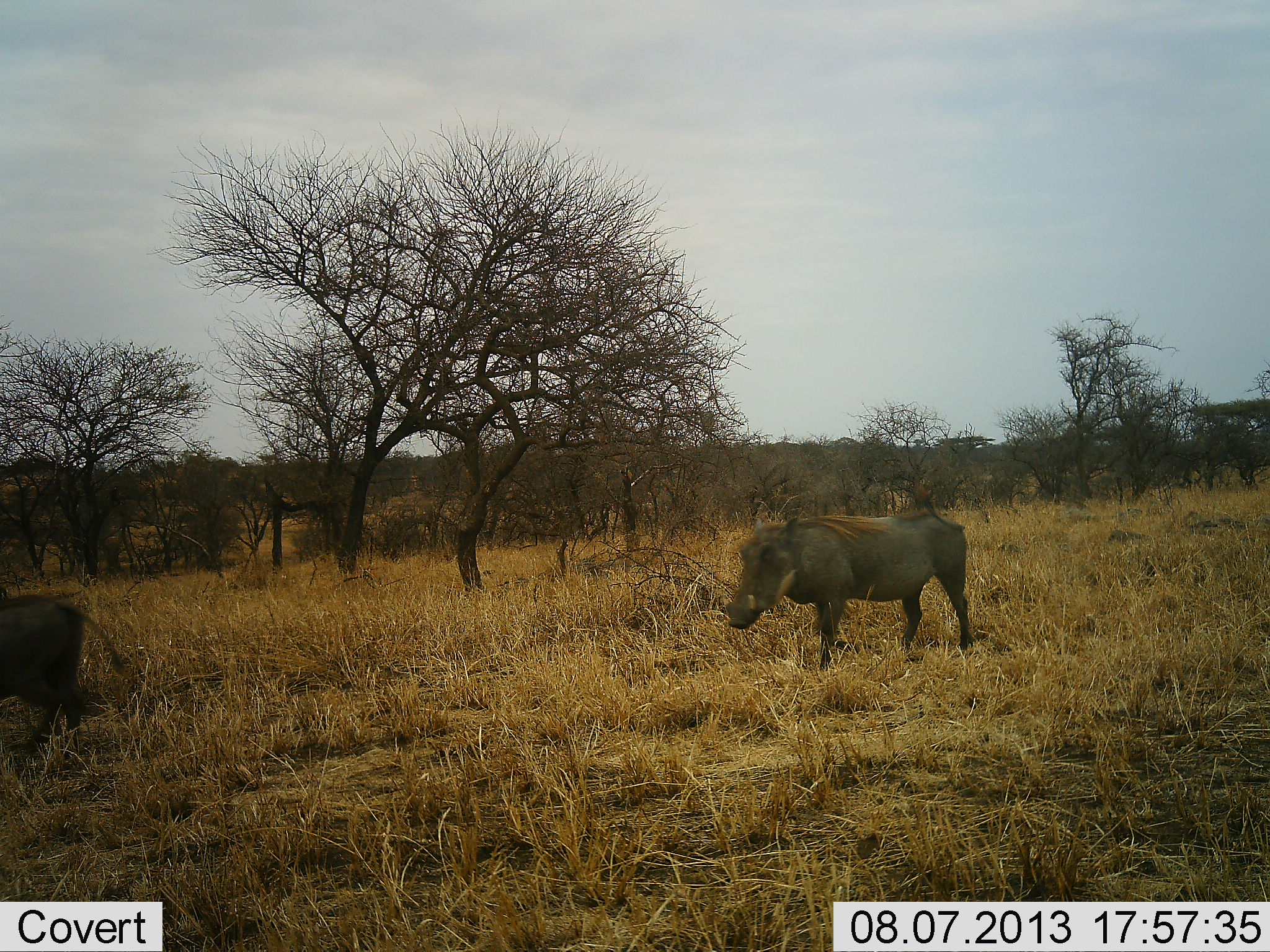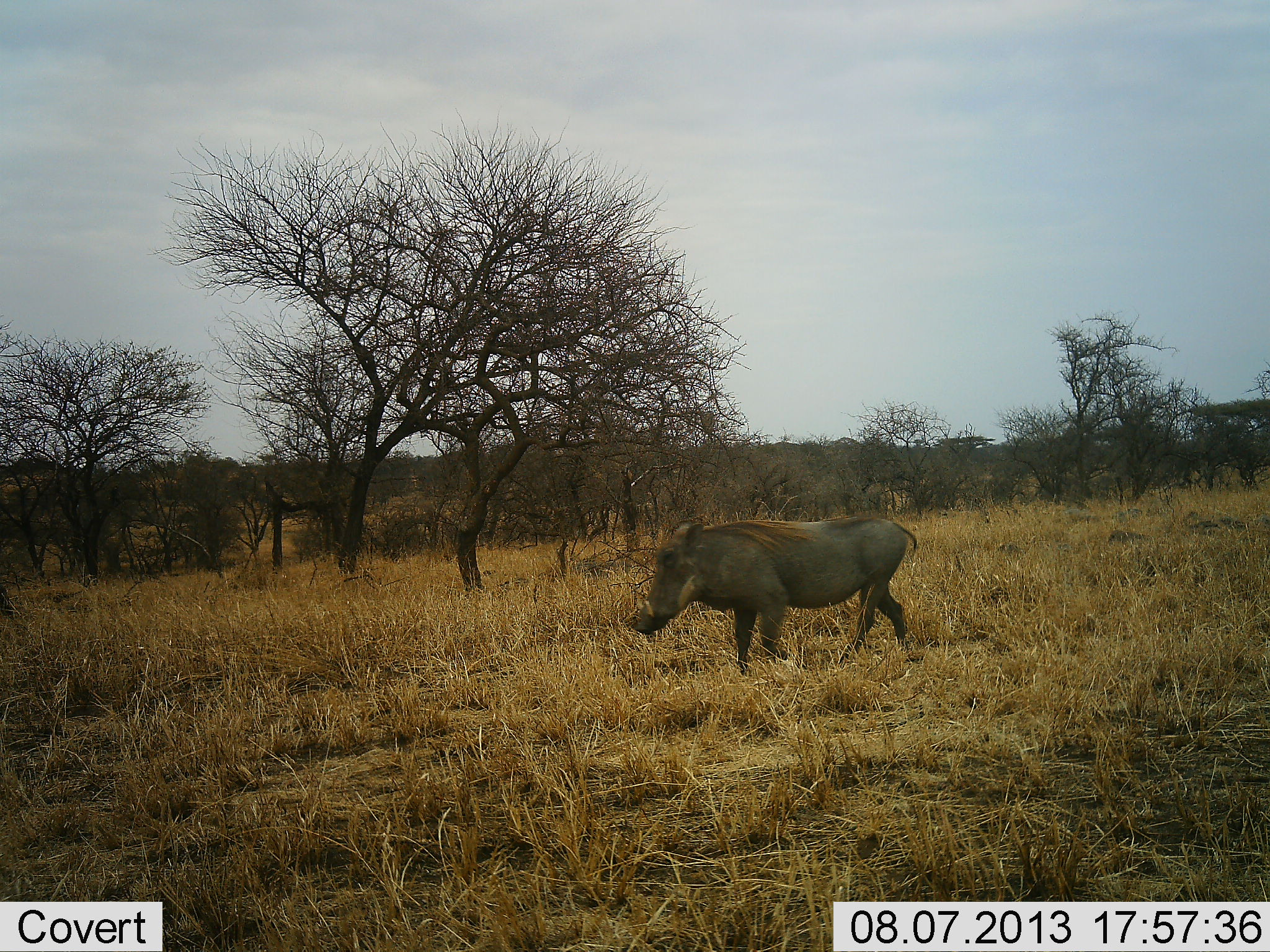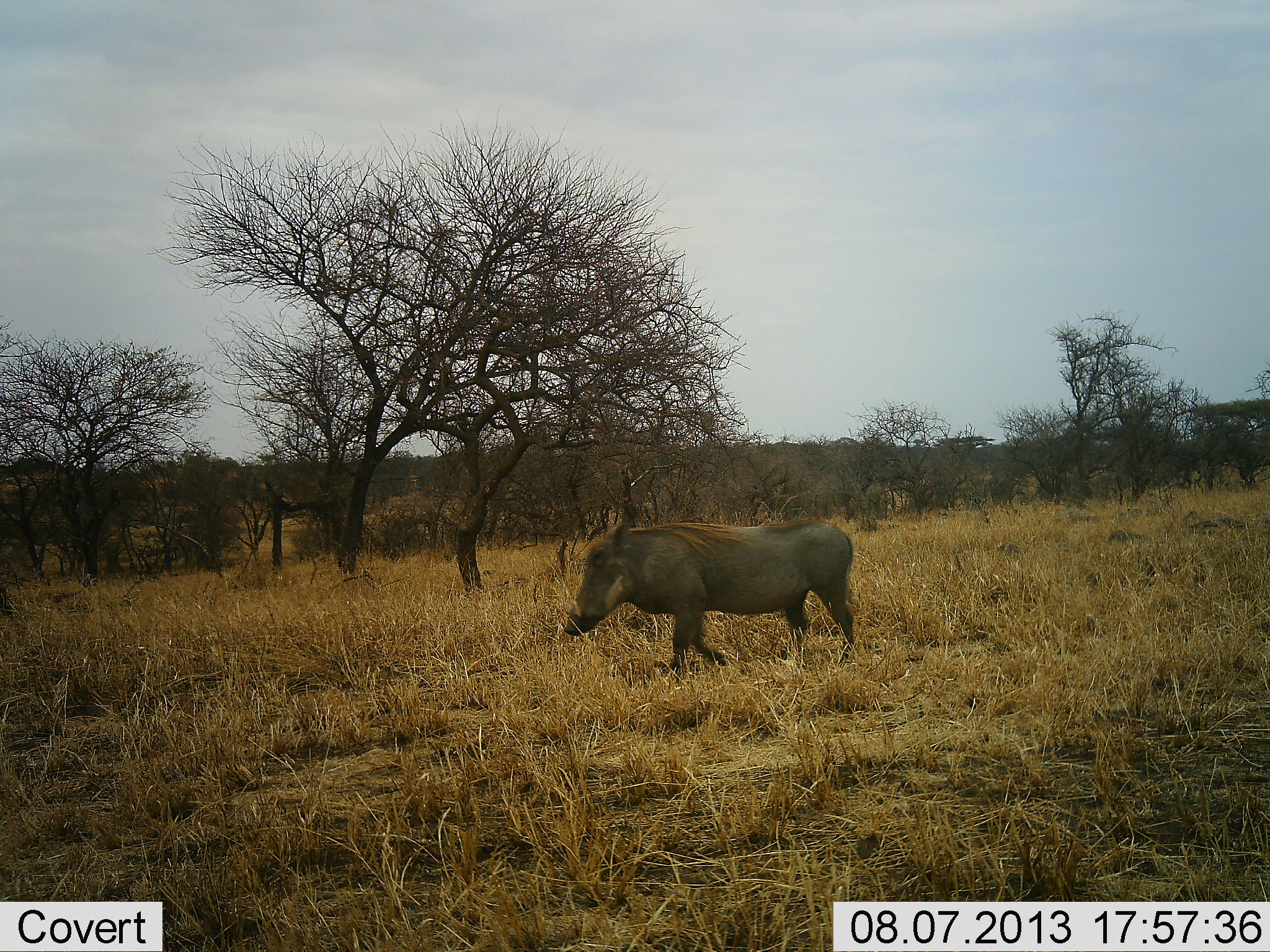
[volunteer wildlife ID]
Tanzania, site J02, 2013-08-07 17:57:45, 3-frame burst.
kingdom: Animalia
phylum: Chordata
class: Mammalia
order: Artiodactyla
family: Suidae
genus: Phacochoerus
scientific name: Phacochoerus africanus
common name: warthog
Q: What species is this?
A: Warthog (Phacochoerus africanus).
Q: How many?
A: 2.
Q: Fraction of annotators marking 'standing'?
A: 5%.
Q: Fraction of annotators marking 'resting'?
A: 0%.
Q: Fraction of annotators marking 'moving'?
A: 100%.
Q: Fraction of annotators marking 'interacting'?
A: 0%.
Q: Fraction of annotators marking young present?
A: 0%.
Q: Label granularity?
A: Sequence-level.